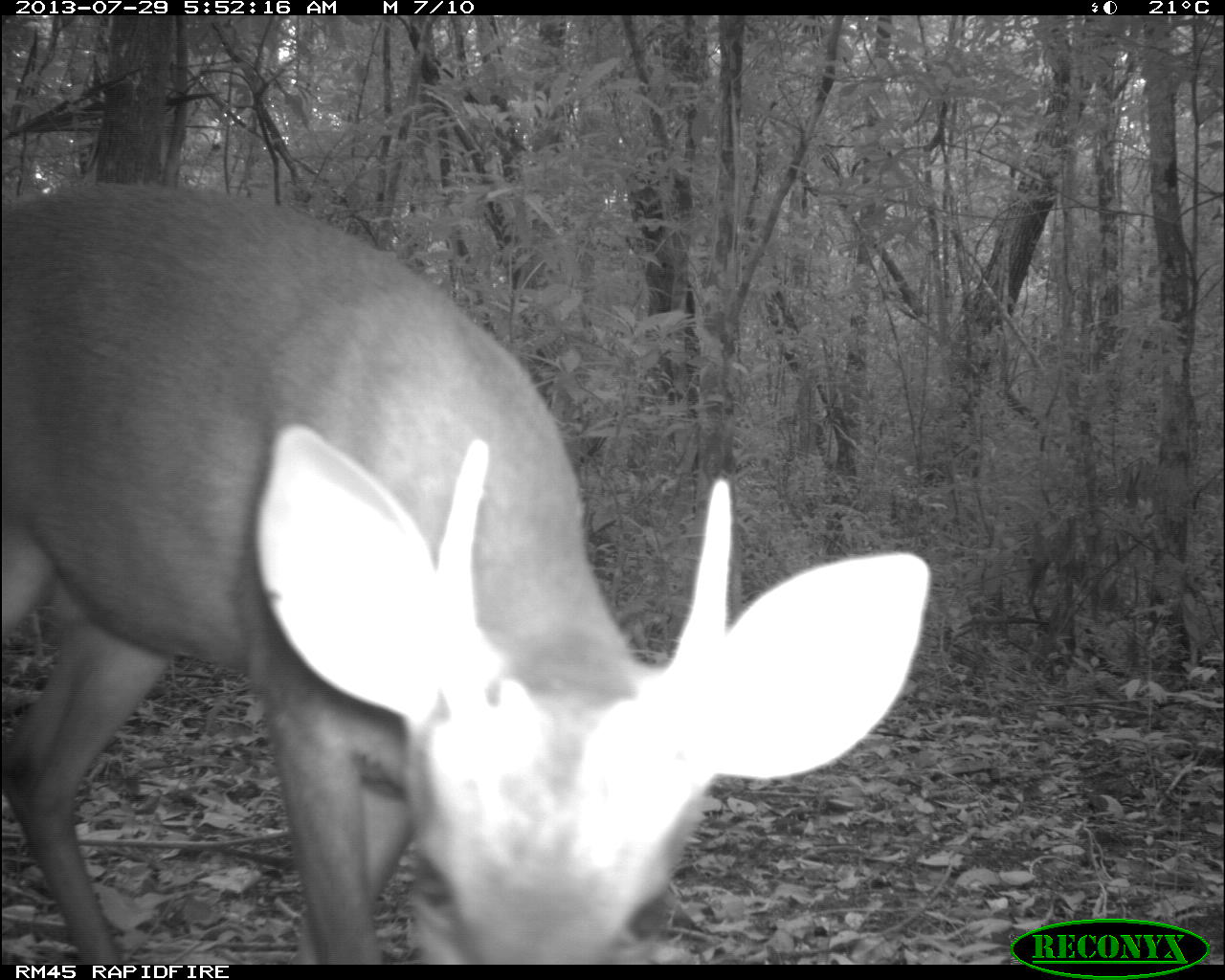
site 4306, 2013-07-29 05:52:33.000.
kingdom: Animalia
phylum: Chordata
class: Mammalia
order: Artiodactyla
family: Cervidae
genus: Mazama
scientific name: Mazama temama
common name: central american red brocket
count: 1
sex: male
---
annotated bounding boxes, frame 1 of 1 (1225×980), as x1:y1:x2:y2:
mazama temama: 0:177:931:963